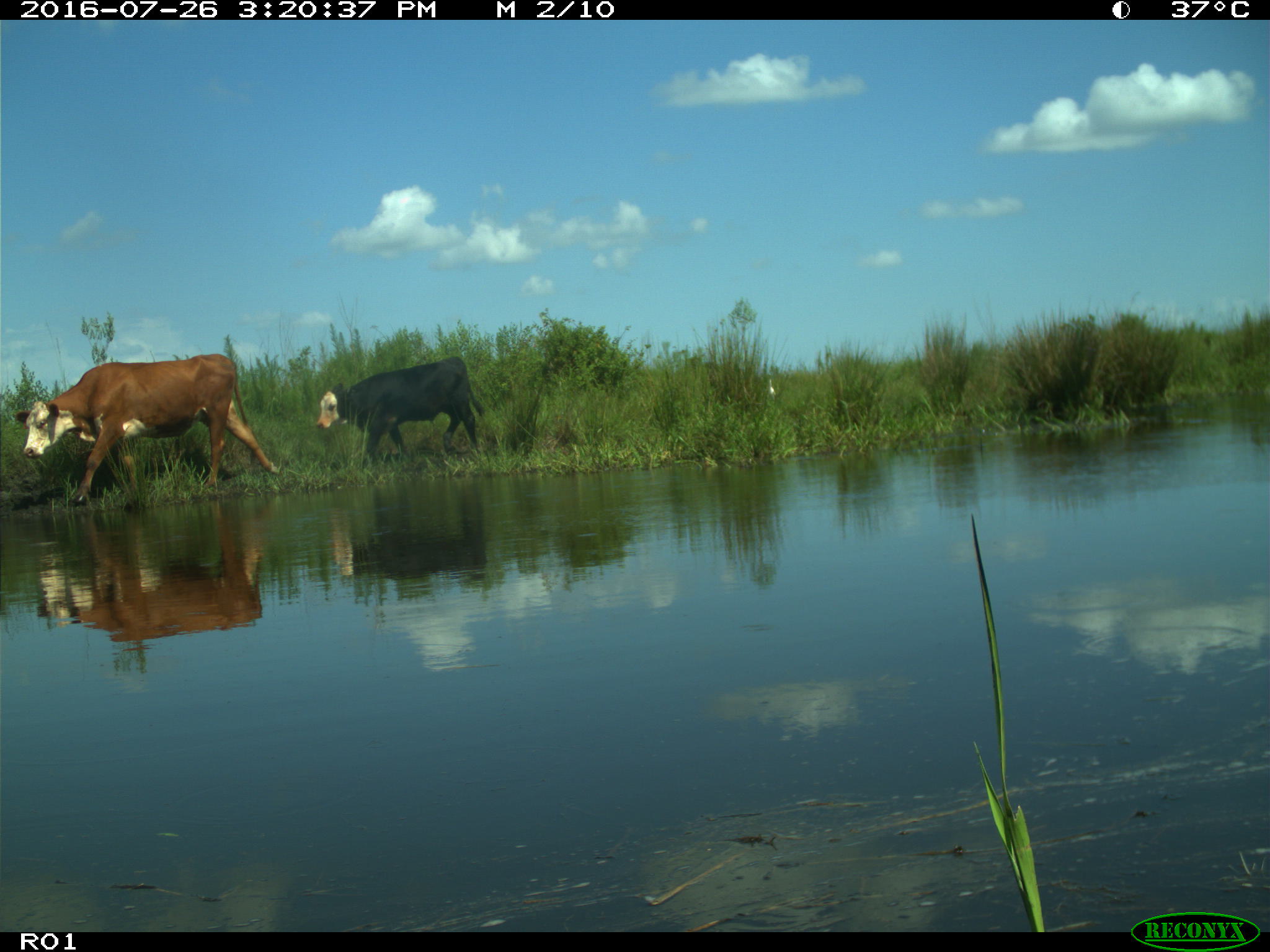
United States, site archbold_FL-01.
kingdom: Animalia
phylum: Chordata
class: Mammalia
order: Artiodactyla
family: Bovidae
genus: Bos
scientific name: Bos taurus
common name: domestic cow